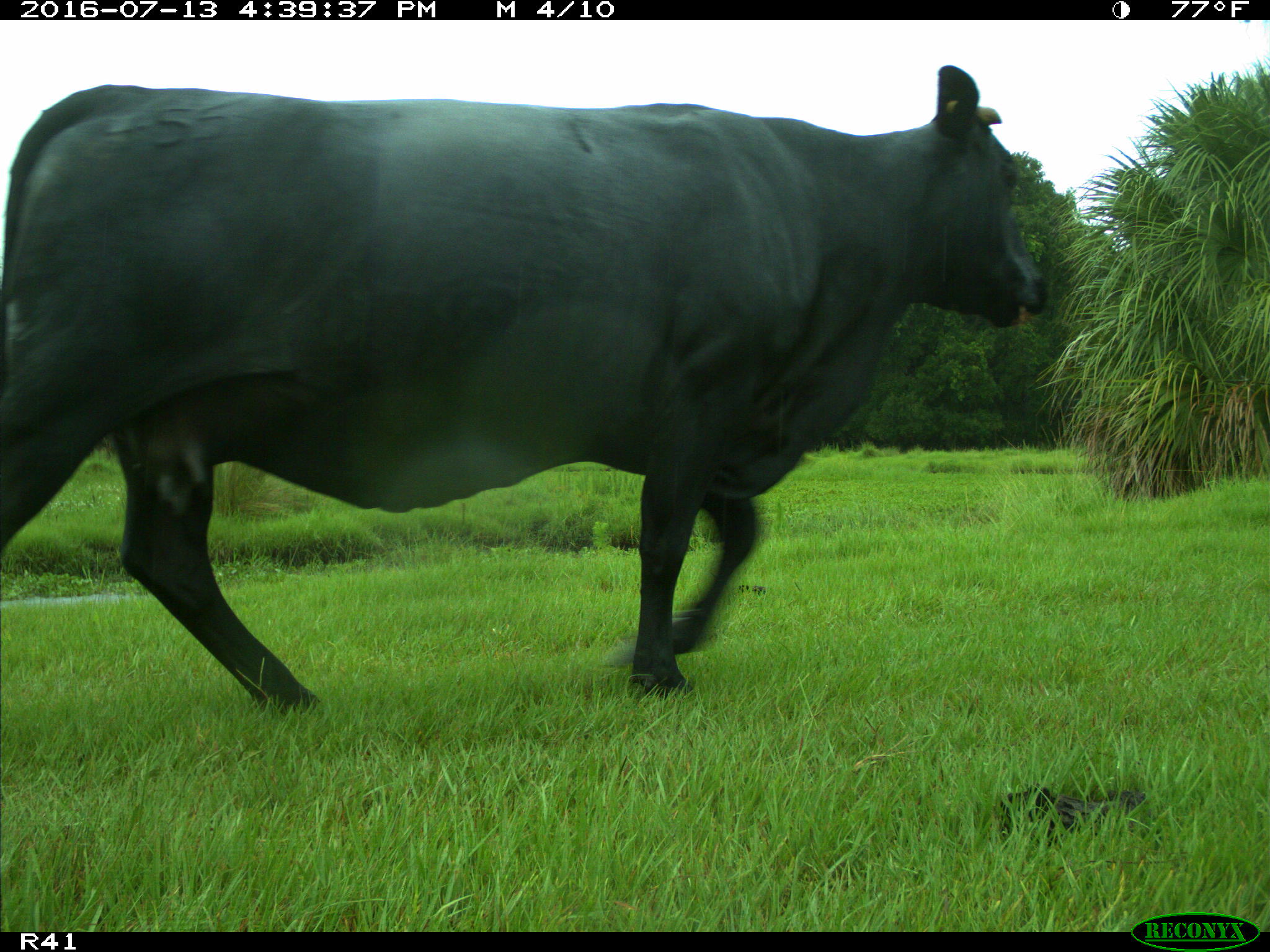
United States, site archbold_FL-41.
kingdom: Animalia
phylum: Chordata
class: Mammalia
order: Artiodactyla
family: Bovidae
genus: Bos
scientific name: Bos taurus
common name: domestic cow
Bos taurus (domestic cow).